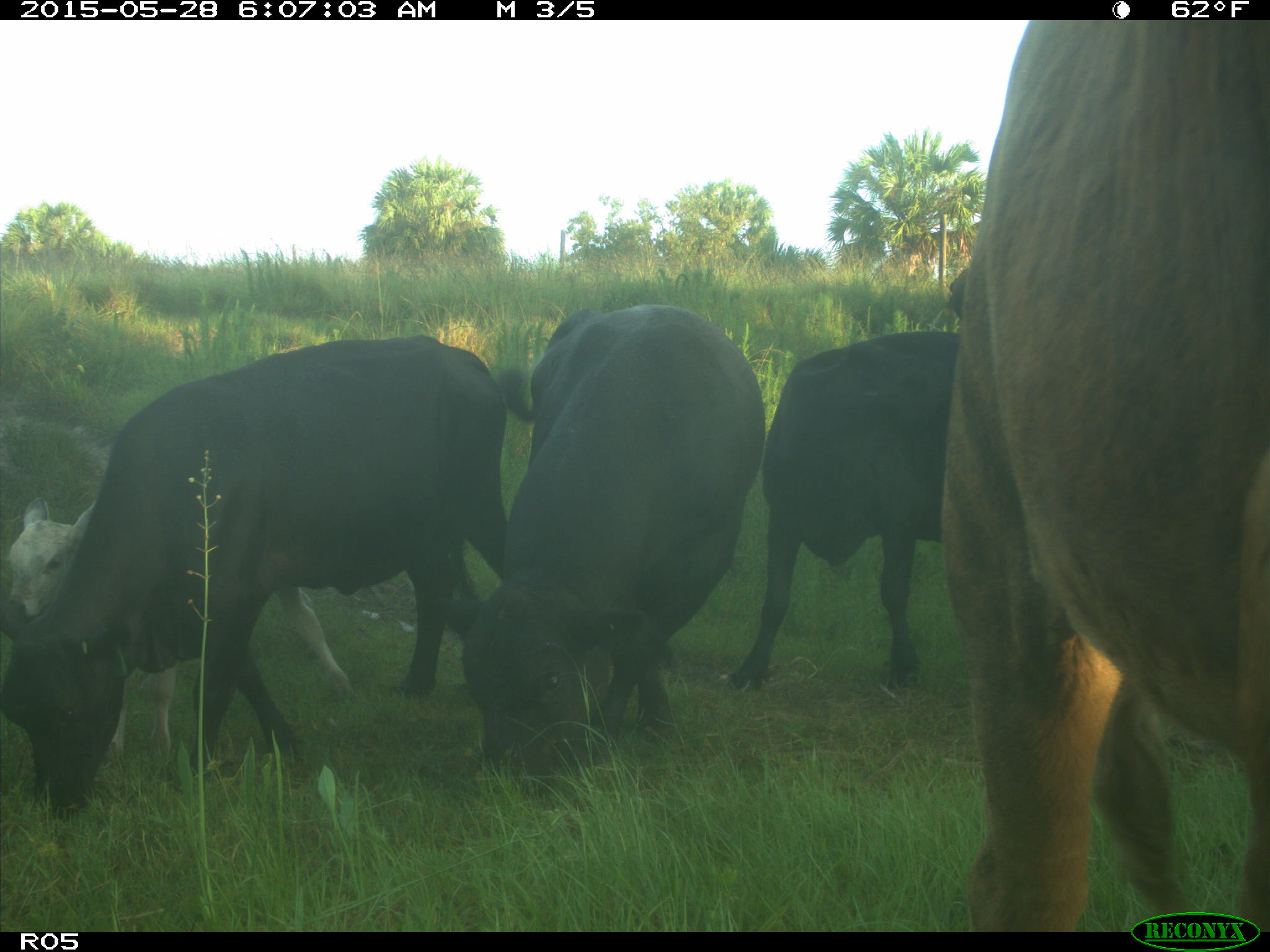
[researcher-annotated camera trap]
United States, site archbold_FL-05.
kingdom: Animalia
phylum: Chordata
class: Mammalia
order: Artiodactyla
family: Bovidae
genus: Bos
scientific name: Bos taurus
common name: domestic cow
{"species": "Bos taurus (domestic cow)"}